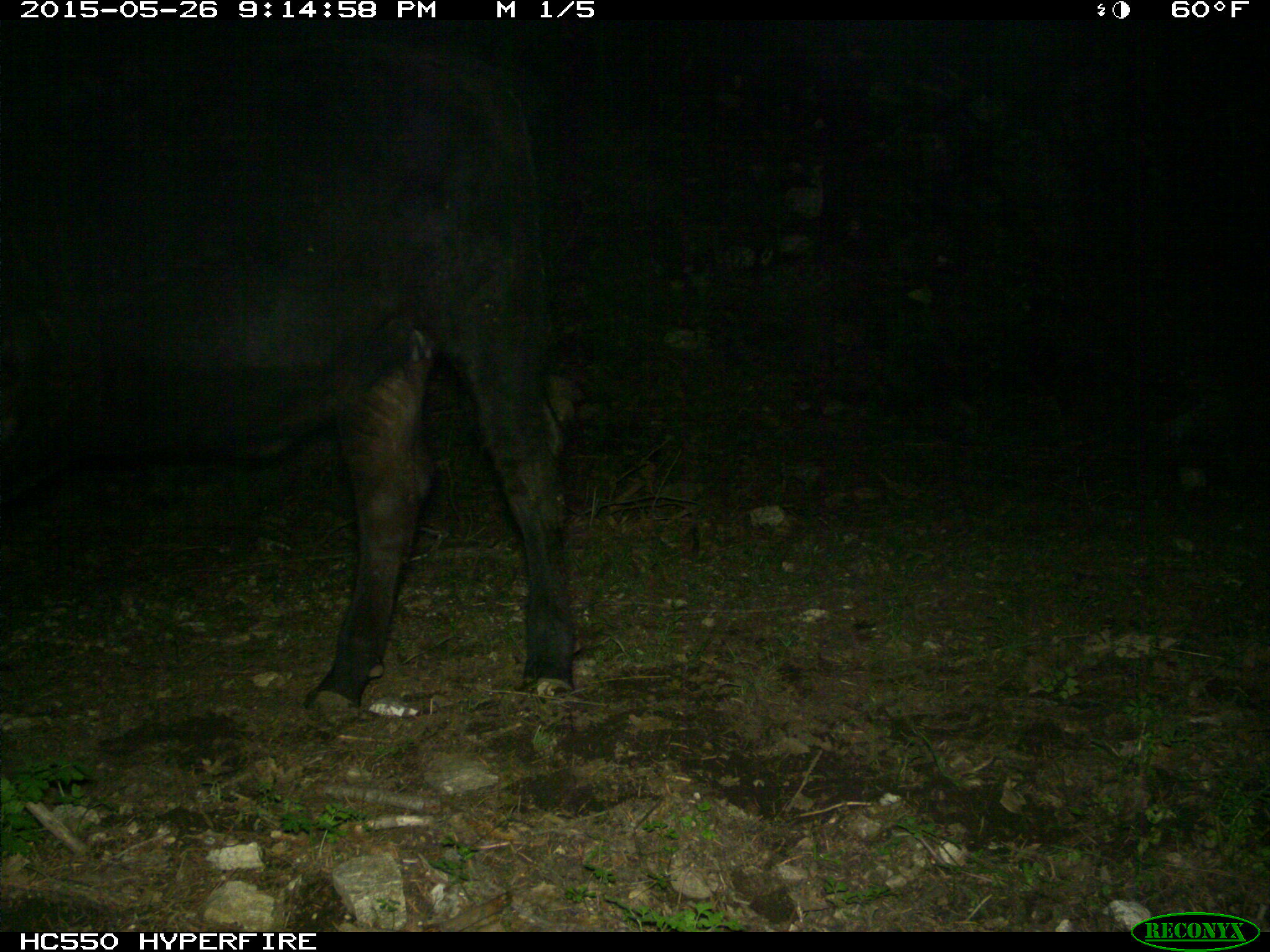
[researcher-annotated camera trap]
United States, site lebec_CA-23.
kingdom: Animalia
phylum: Chordata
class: Mammalia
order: Artiodactyla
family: Bovidae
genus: Bos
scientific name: Bos taurus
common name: domestic cow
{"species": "Bos taurus (domestic cow)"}